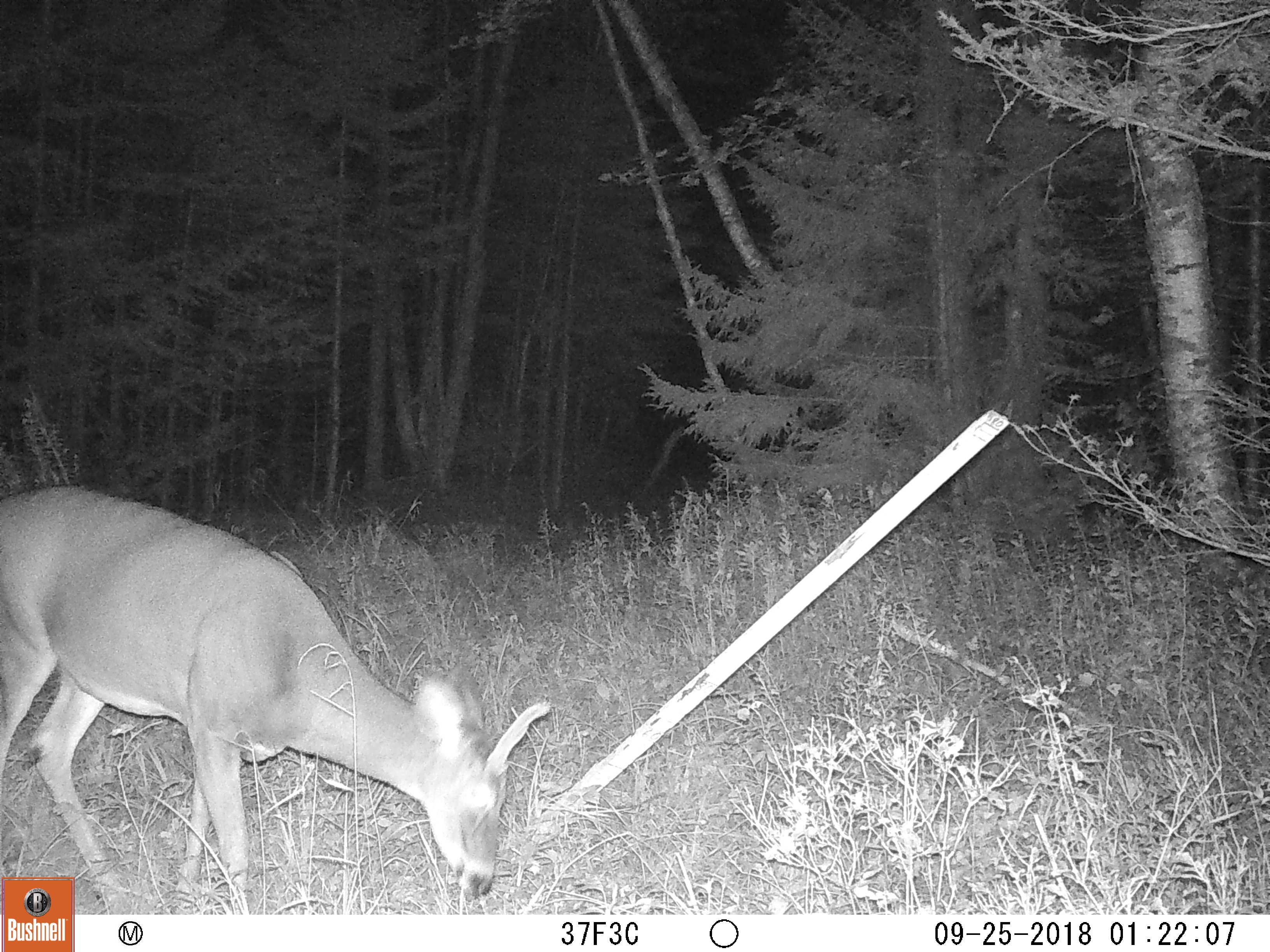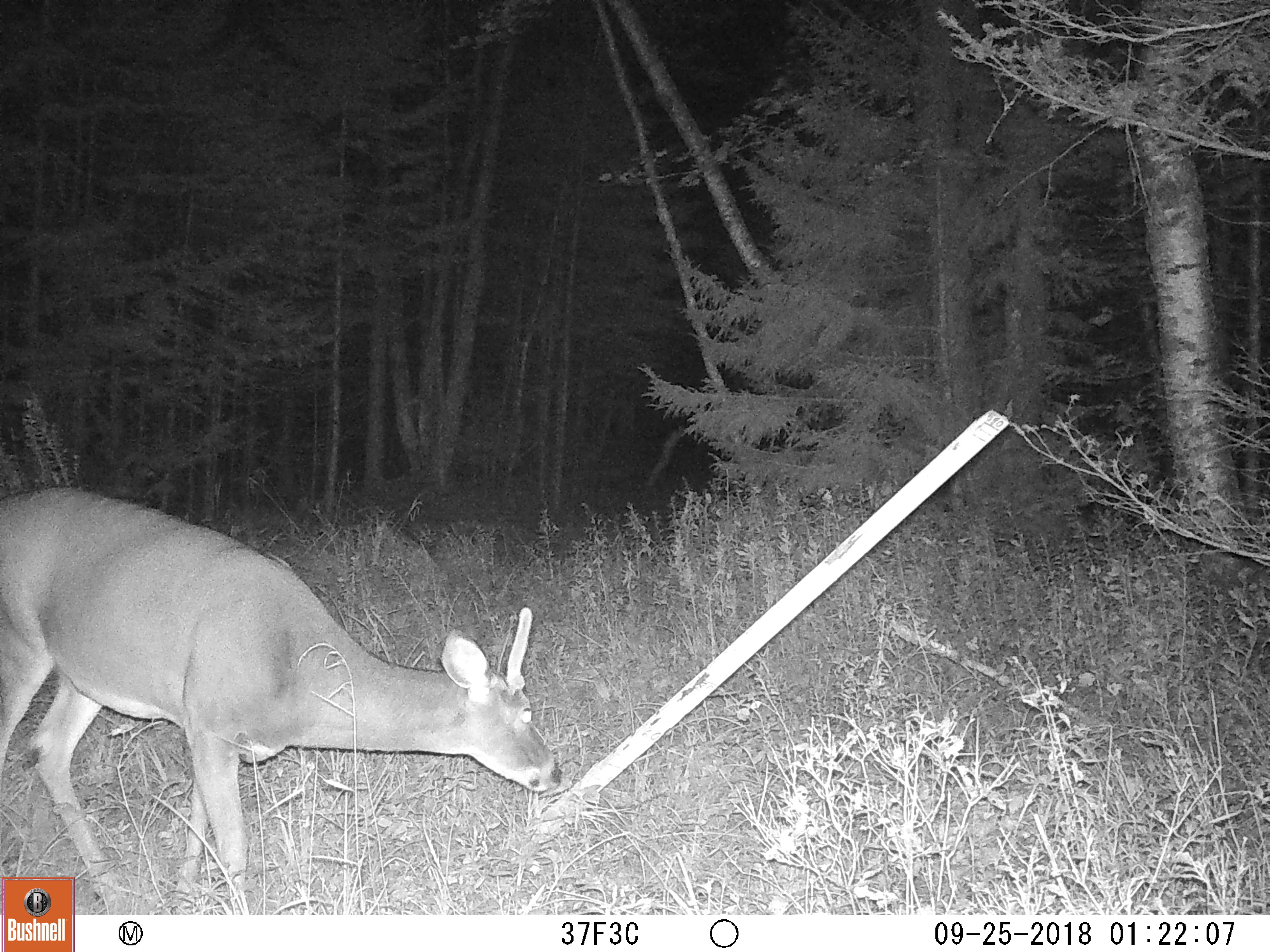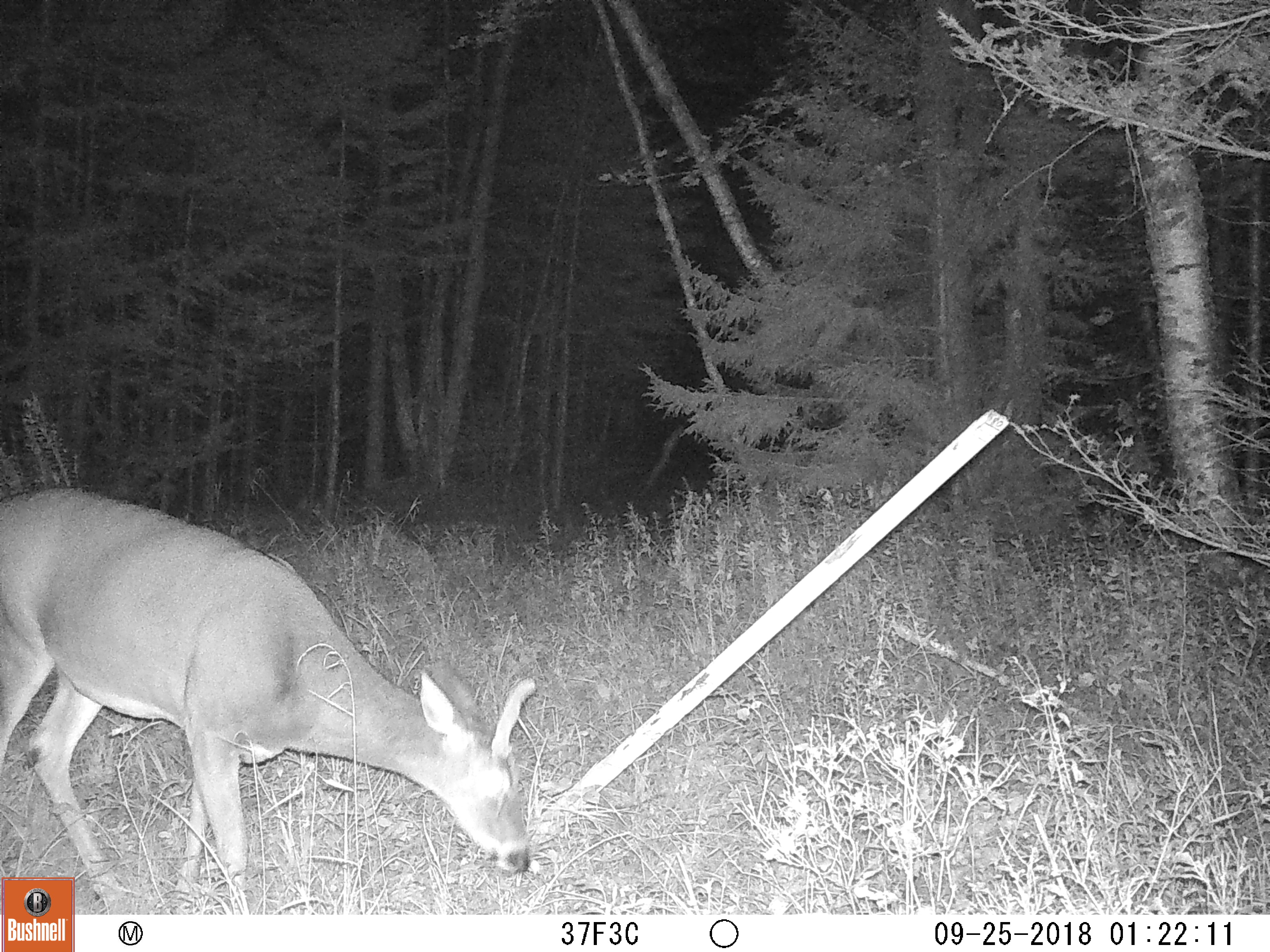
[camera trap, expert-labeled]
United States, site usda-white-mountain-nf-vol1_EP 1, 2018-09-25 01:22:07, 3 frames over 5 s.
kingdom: Animalia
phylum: Chordata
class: Mammalia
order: Artiodactyla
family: Cervidae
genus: Odocoileus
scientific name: Odocoileus virginianus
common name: white-tailed deer